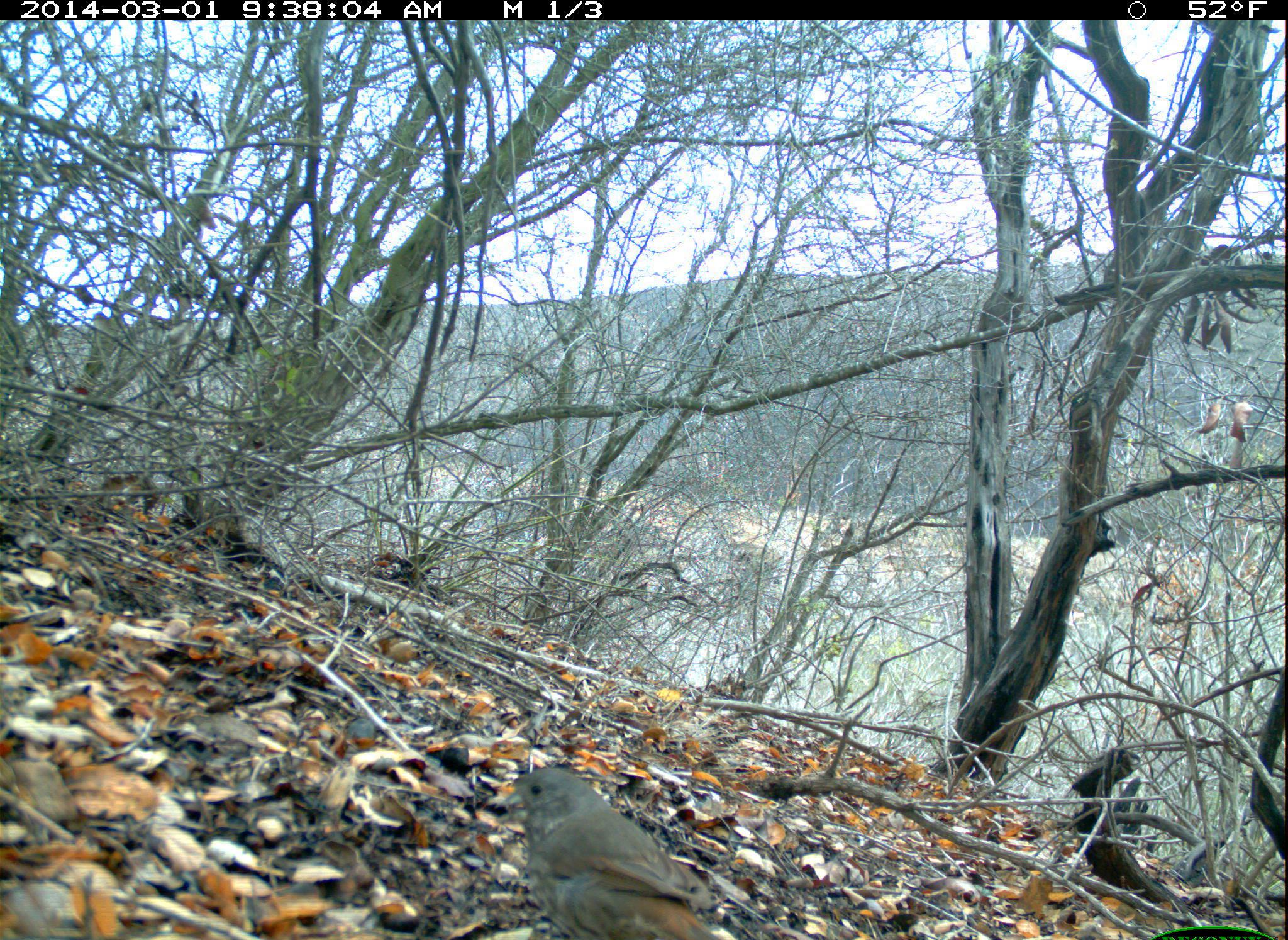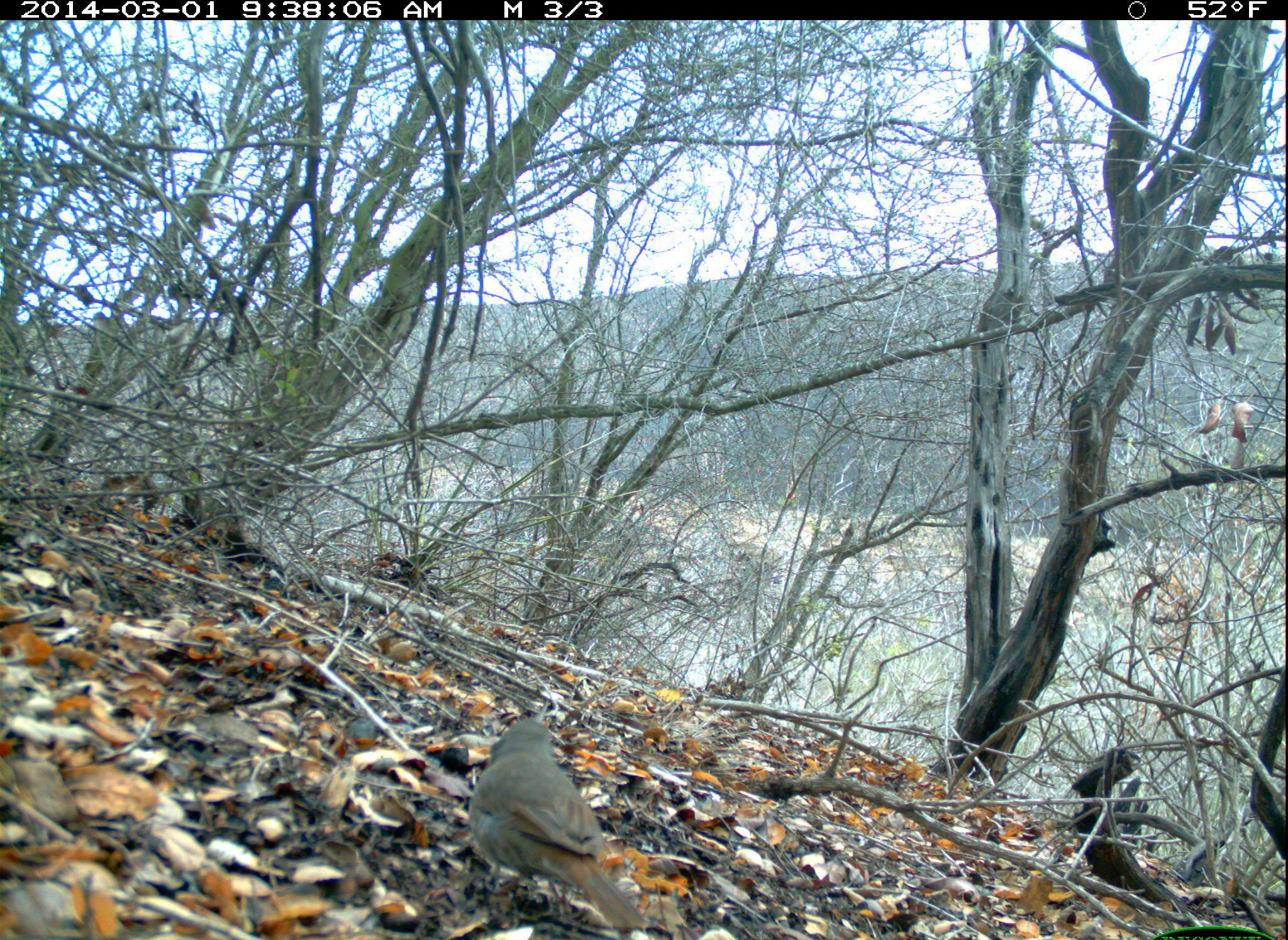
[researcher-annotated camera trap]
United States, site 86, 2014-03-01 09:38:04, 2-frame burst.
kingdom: Animalia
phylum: Chordata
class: Aves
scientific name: Aves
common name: bird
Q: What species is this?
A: Bird (Aves).